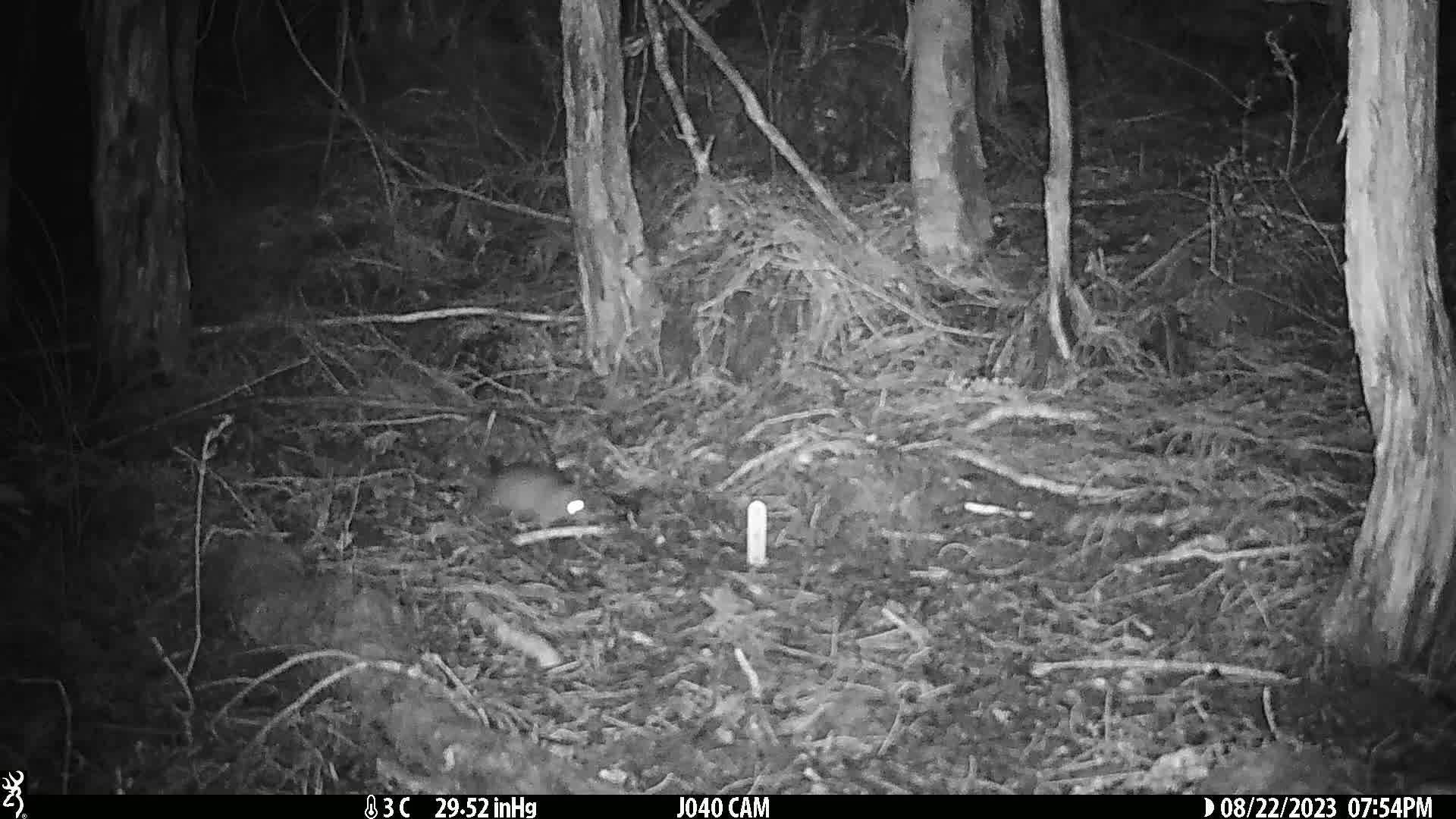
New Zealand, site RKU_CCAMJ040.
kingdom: Animalia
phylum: Chordata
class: Mammalia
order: Rodentia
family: Muridae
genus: Rattus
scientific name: Rattus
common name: rat